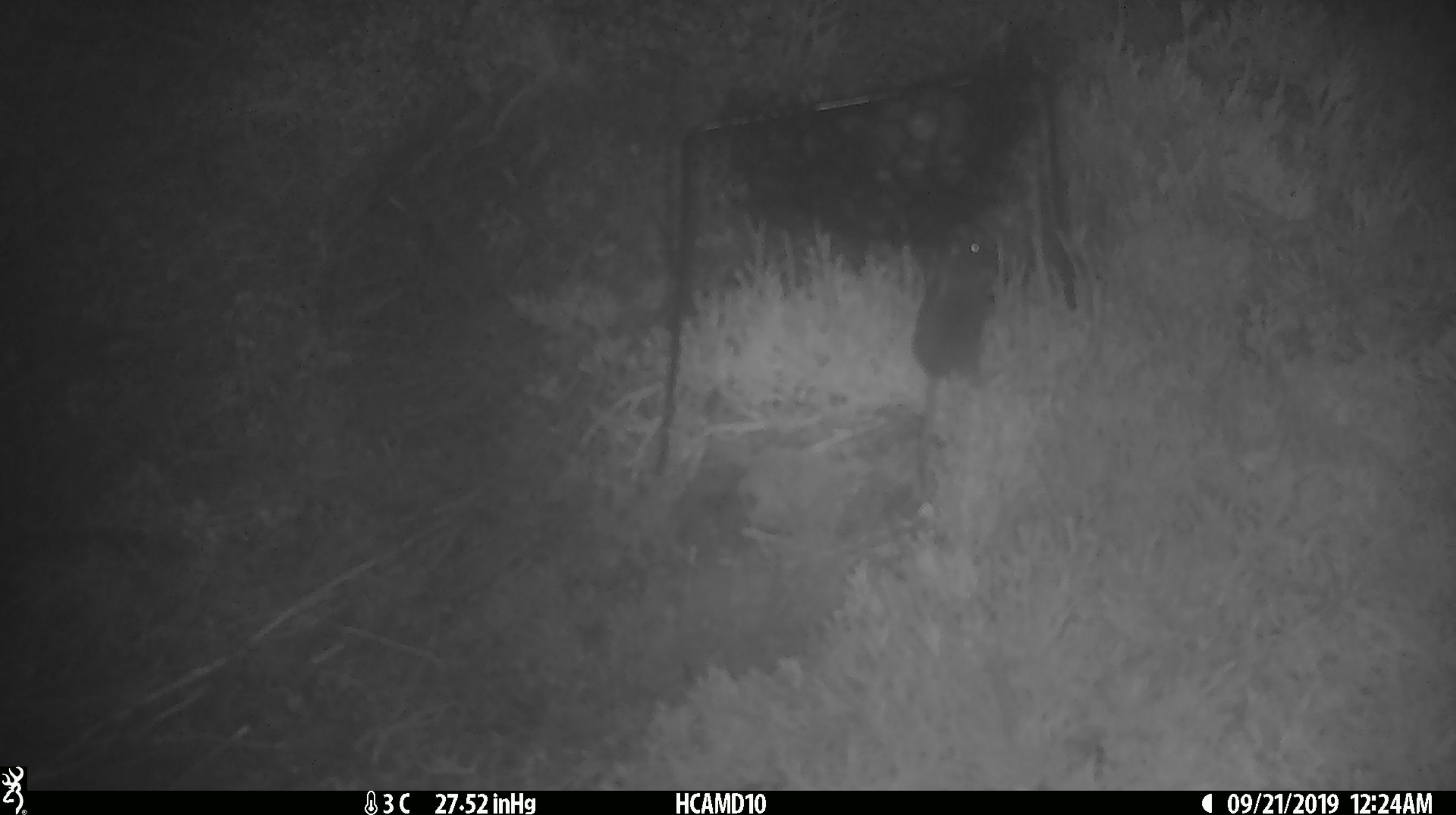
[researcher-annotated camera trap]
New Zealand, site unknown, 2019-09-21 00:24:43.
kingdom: Animalia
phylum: Chordata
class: Mammalia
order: Rodentia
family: Muridae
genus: Mus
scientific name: Mus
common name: mouse